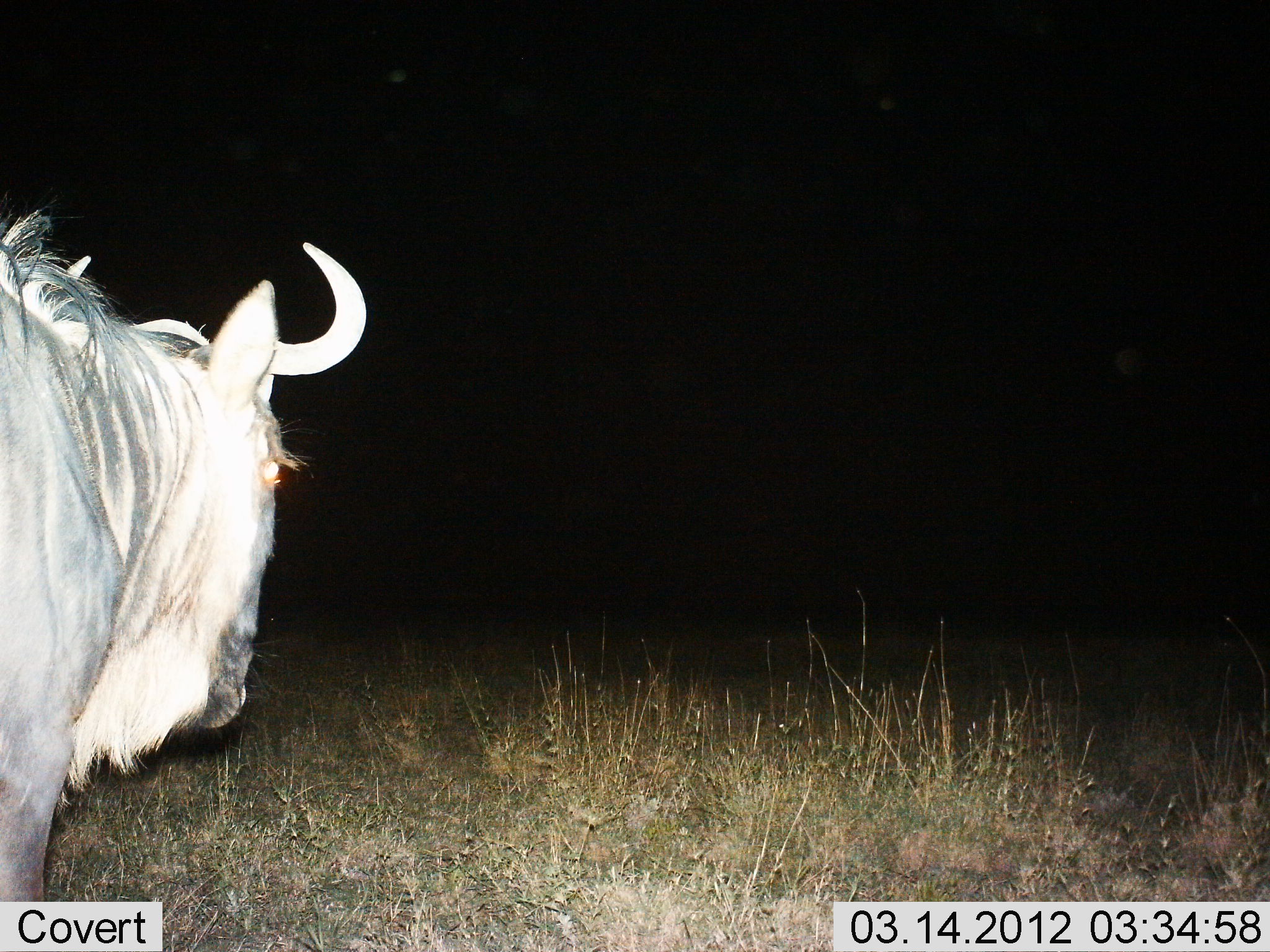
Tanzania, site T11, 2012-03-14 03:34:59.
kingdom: Animalia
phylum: Chordata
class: Mammalia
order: Artiodactyla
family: Bovidae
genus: Connochaetes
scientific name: Connochaetes taurinus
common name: blue wildebeest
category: wildebeest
Wildebeest (blue wildebeest) (Connochaetes taurinus), count 1. Behavior (volunteer vote fractions): standing 83%, resting 0%, moving 17%, interacting 0%. Young present (vote fraction): 0%. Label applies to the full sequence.